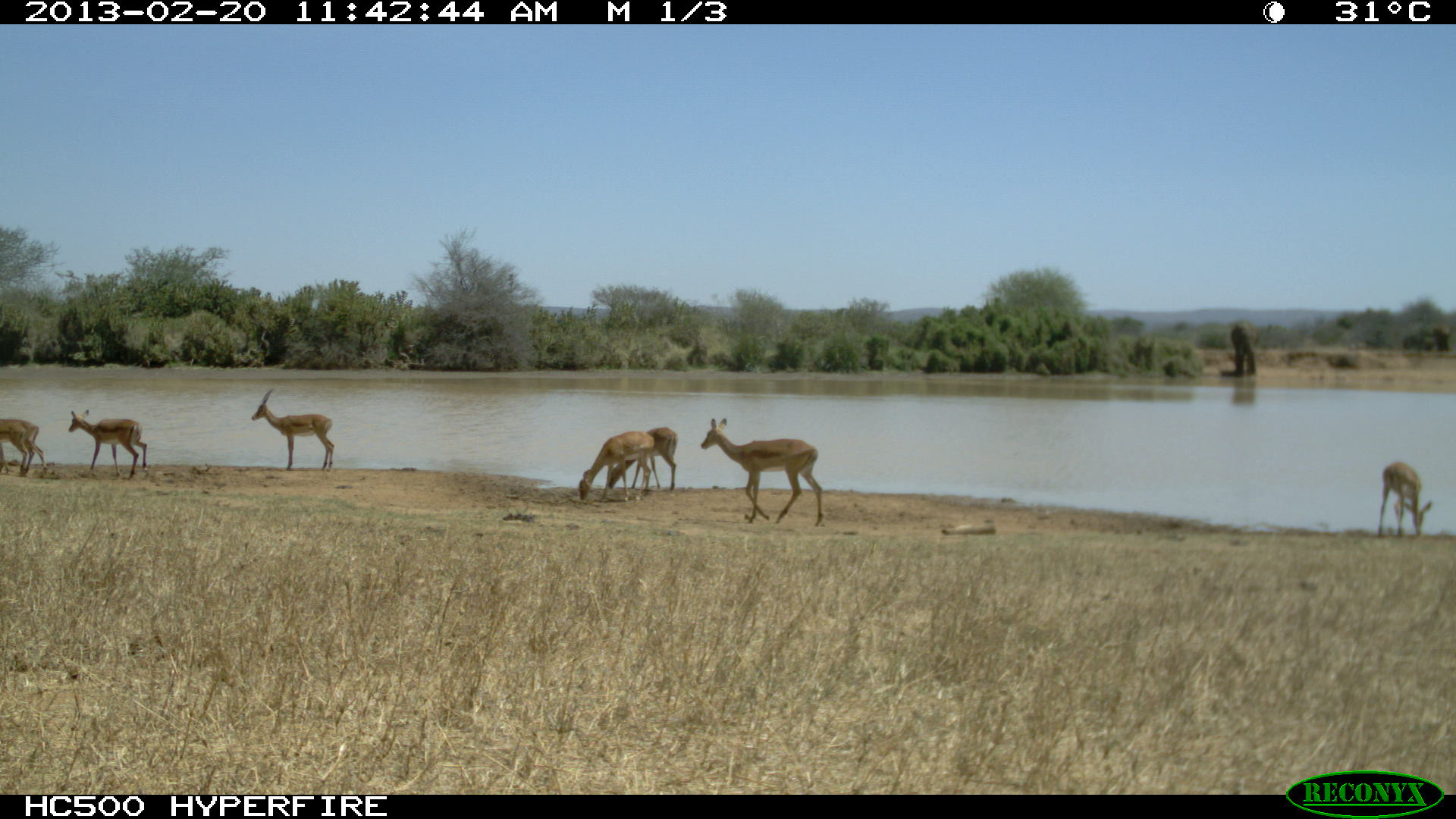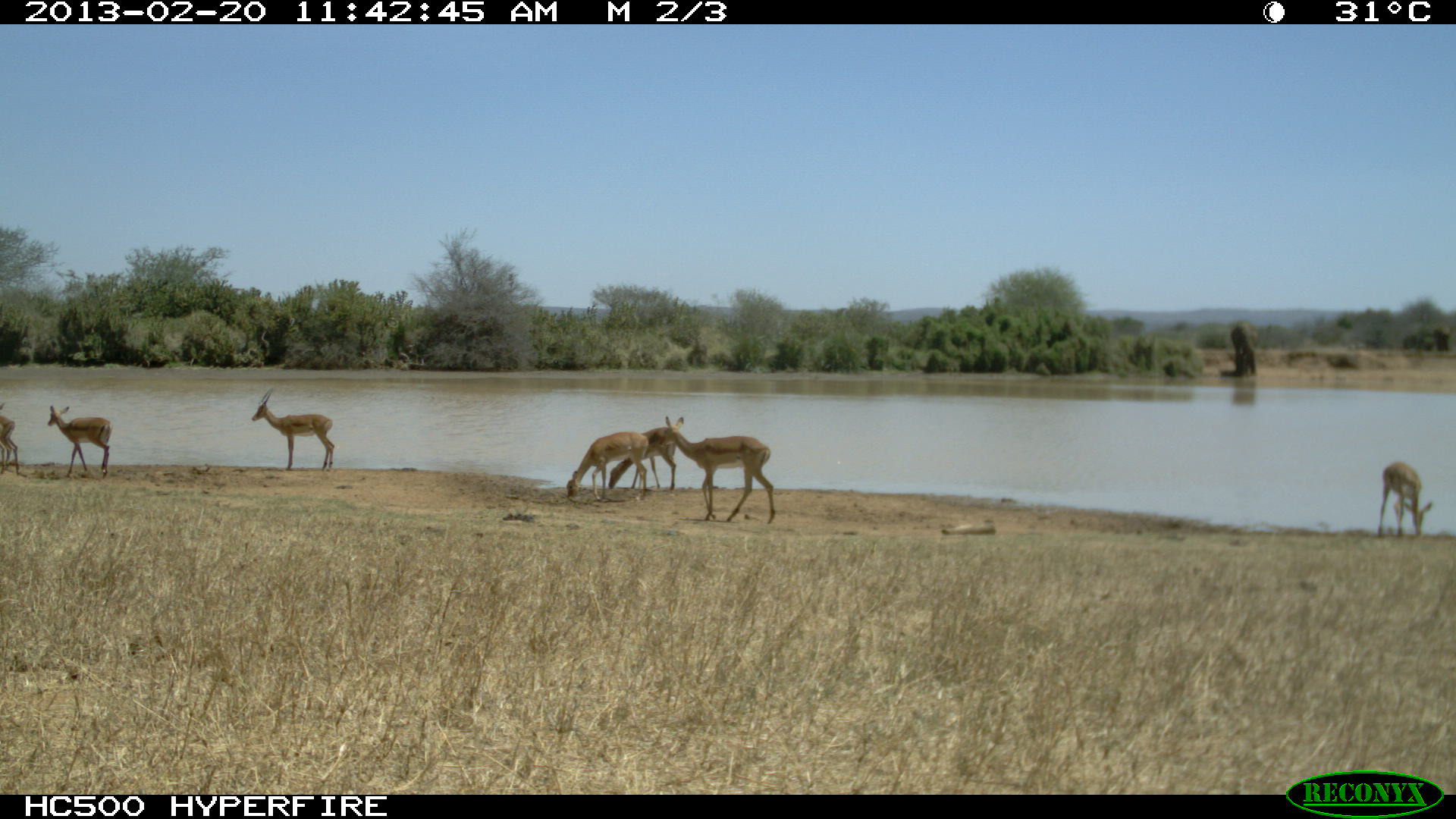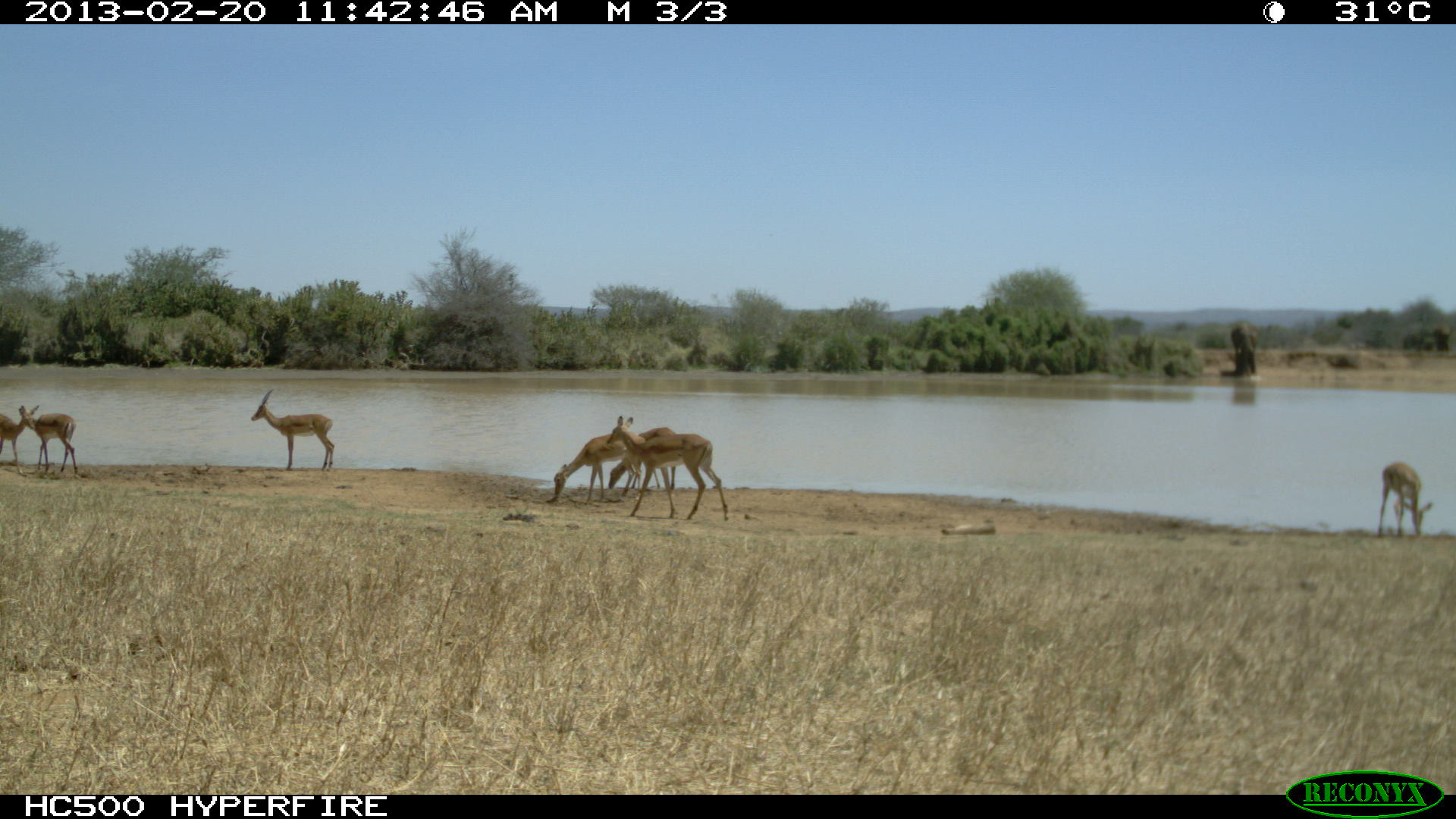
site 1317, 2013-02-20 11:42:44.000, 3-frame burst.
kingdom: Animalia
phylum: Chordata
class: Mammalia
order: Artiodactyla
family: Bovidae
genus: Aepyceros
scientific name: Aepyceros melampus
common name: impala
Aepyceros melampus (impala), count 11.